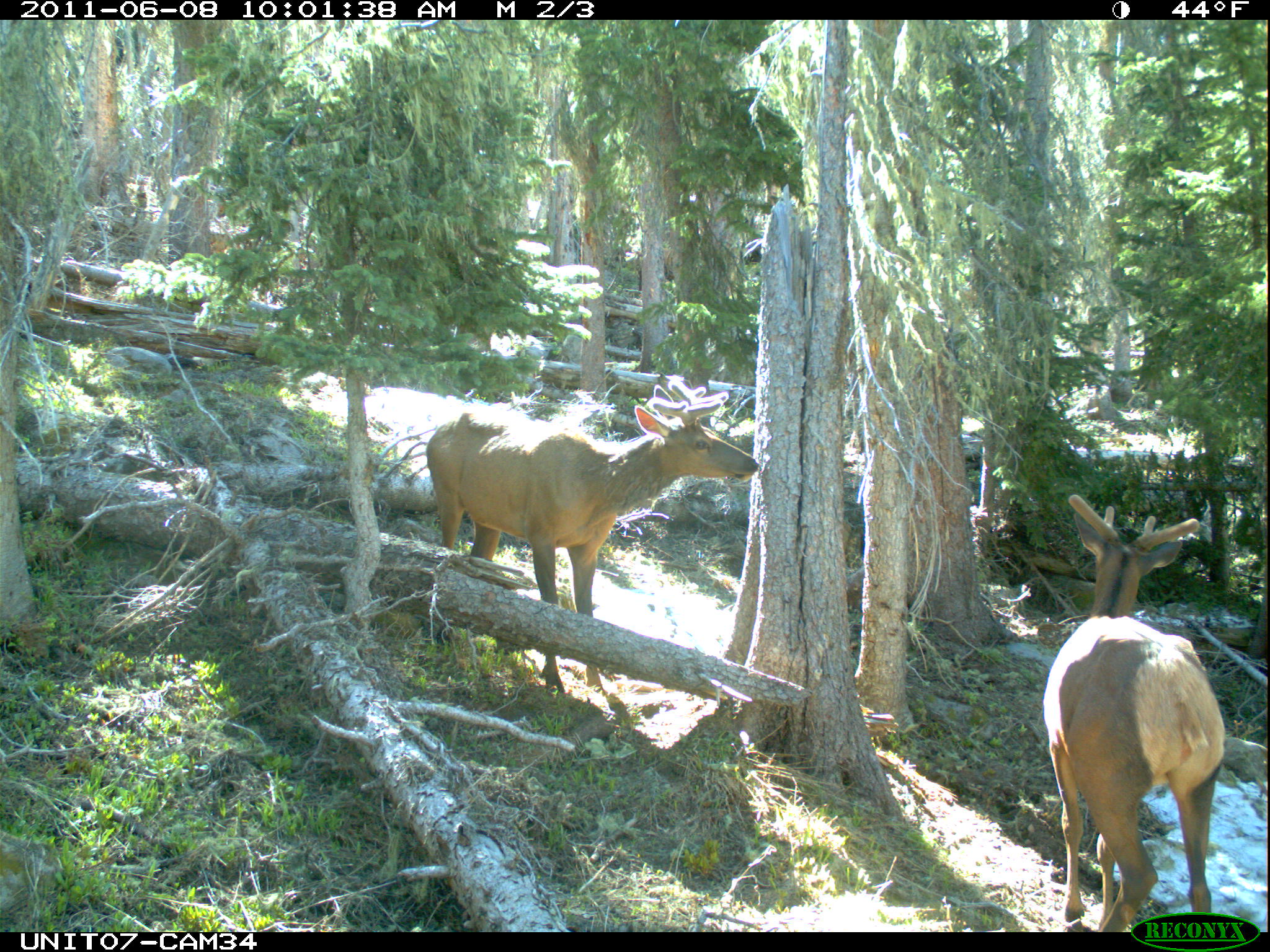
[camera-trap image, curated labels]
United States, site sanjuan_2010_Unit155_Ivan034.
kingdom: Animalia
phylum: Chordata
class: Mammalia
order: Artiodactyla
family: Cervidae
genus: Cervus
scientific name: Cervus elaphus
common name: red deer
Cervus elaphus (red deer).